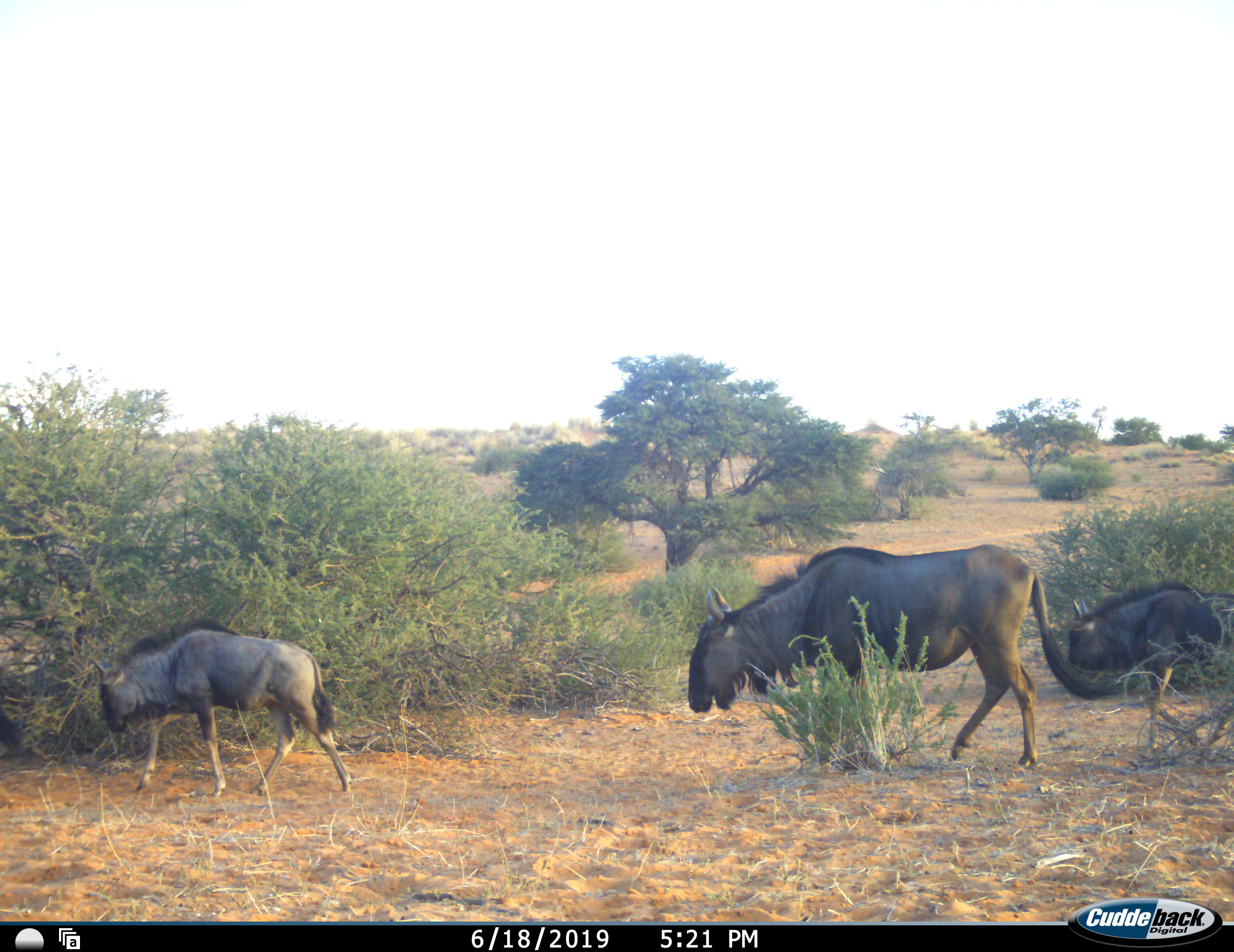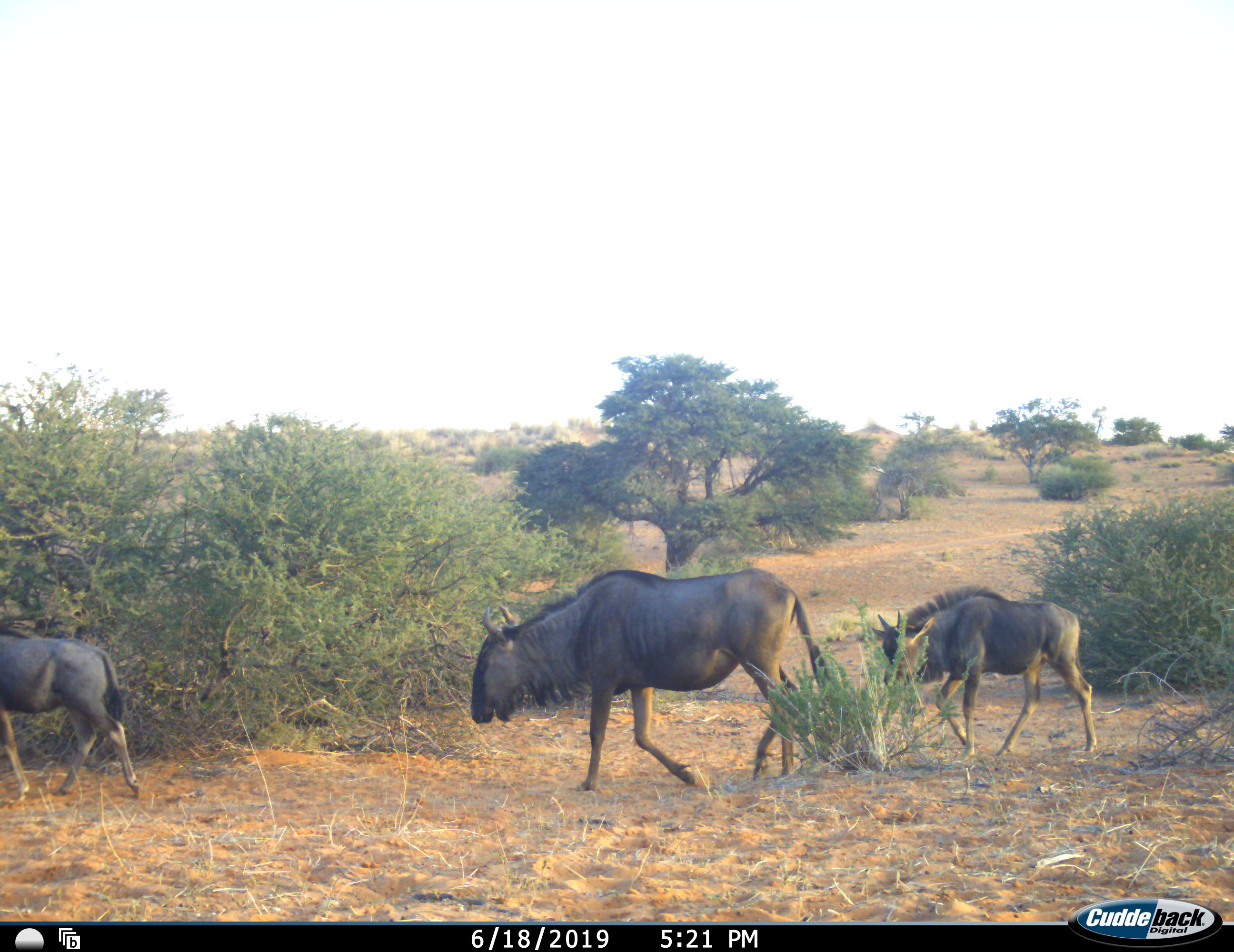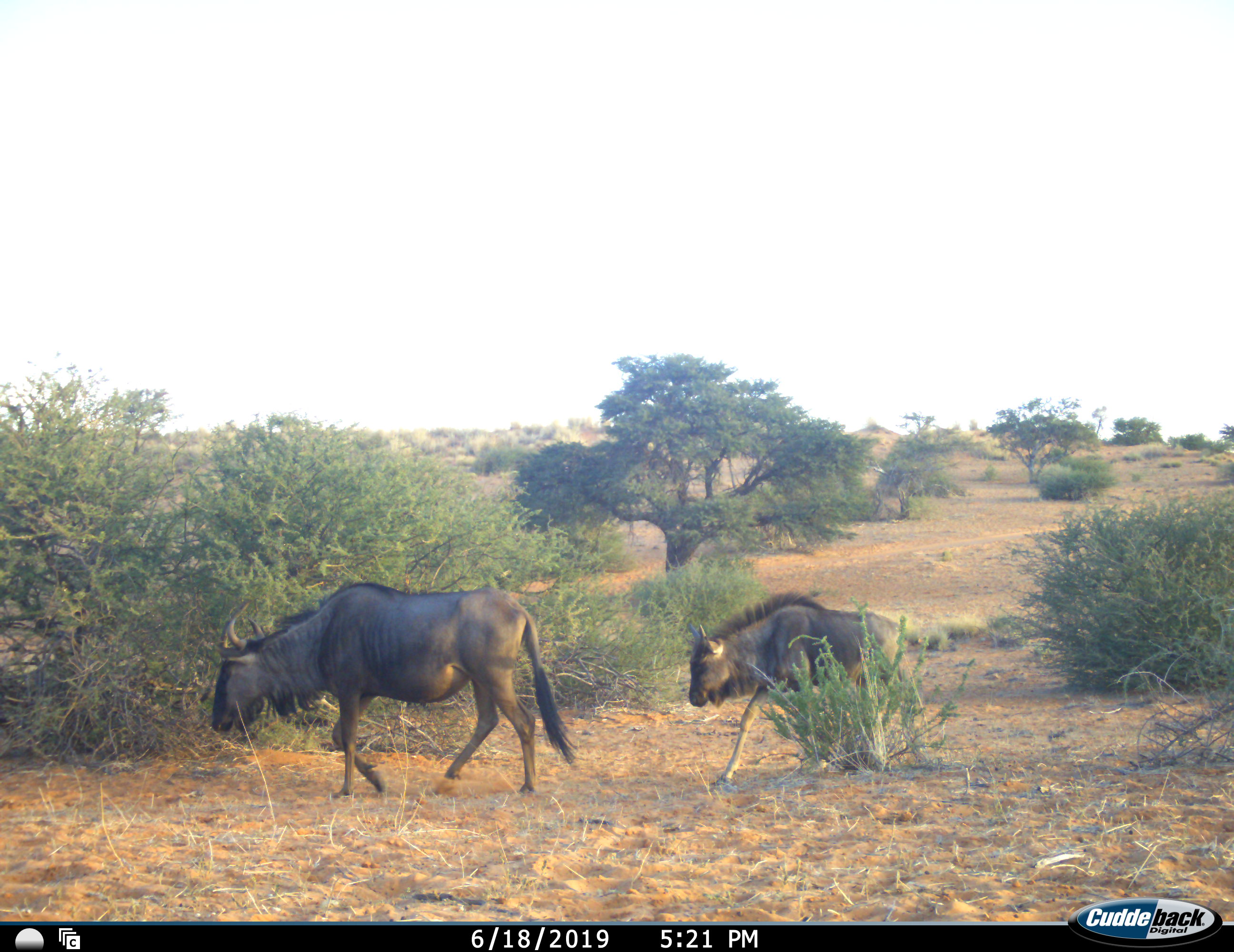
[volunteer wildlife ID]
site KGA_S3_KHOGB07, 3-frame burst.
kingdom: Animalia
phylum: Chordata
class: Mammalia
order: Artiodactyla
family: Bovidae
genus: Connochaetes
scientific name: Connochaetes taurinus taurinus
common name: blue wildebeest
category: wildebeestblue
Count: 3.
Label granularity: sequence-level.